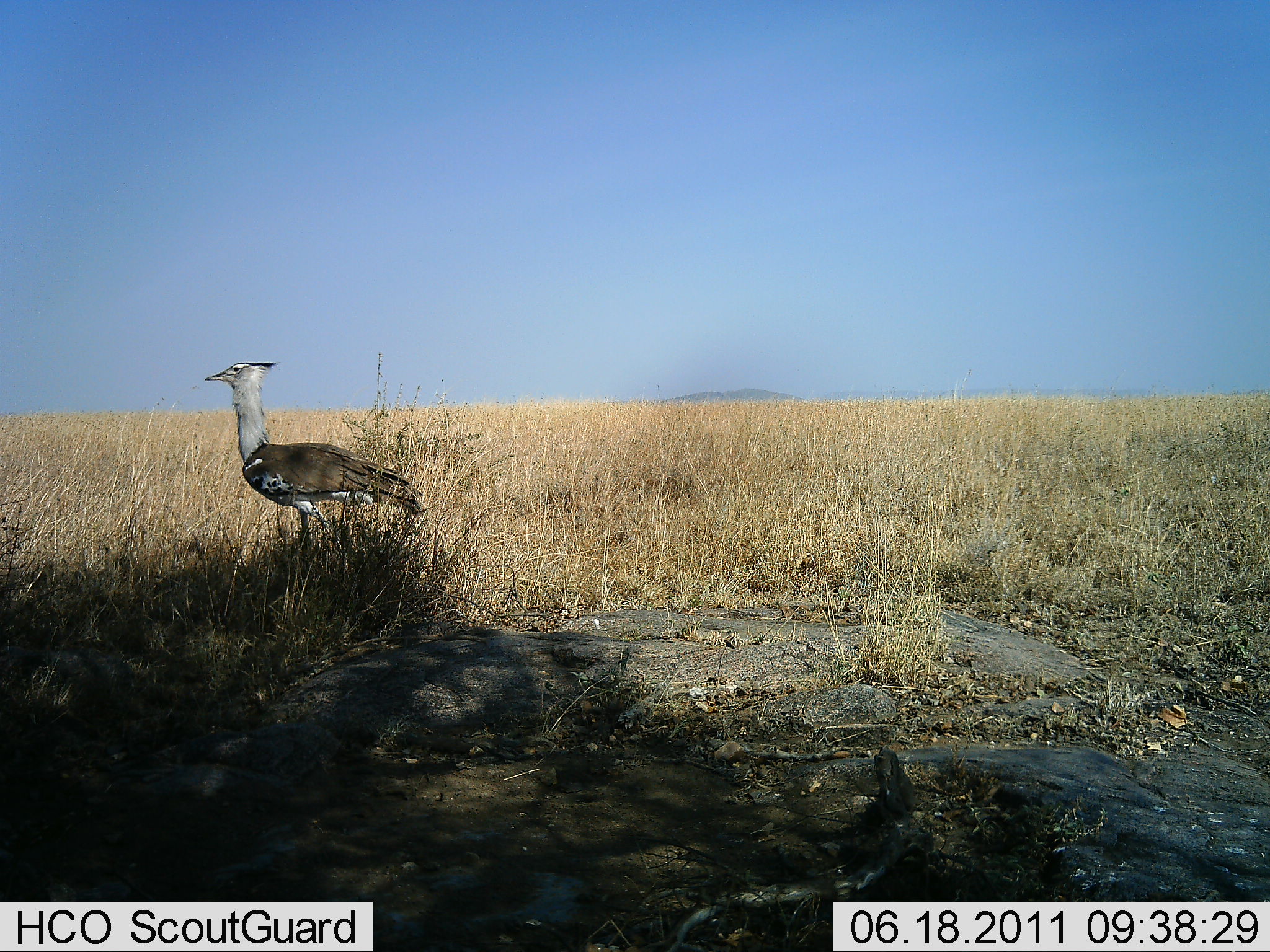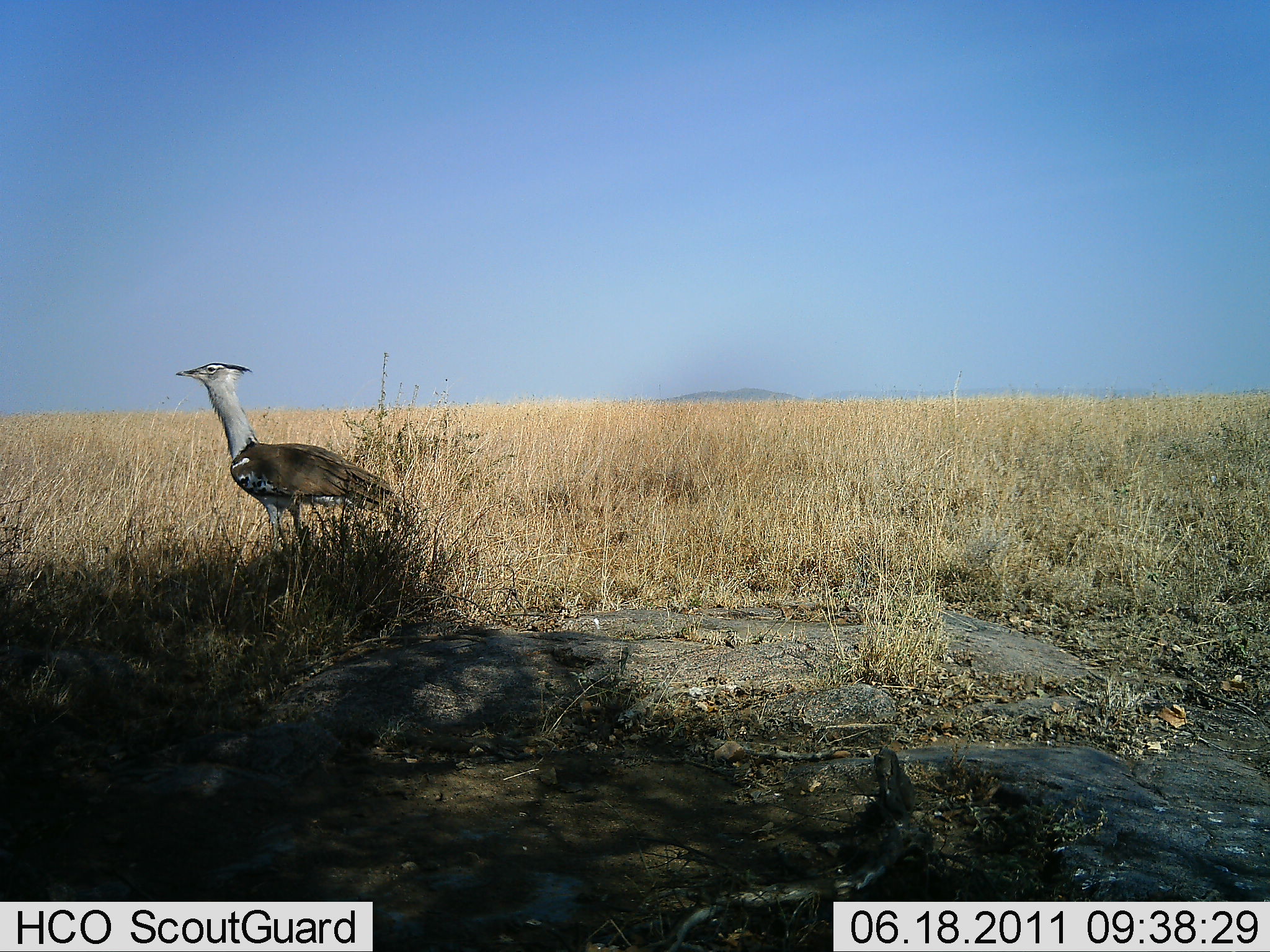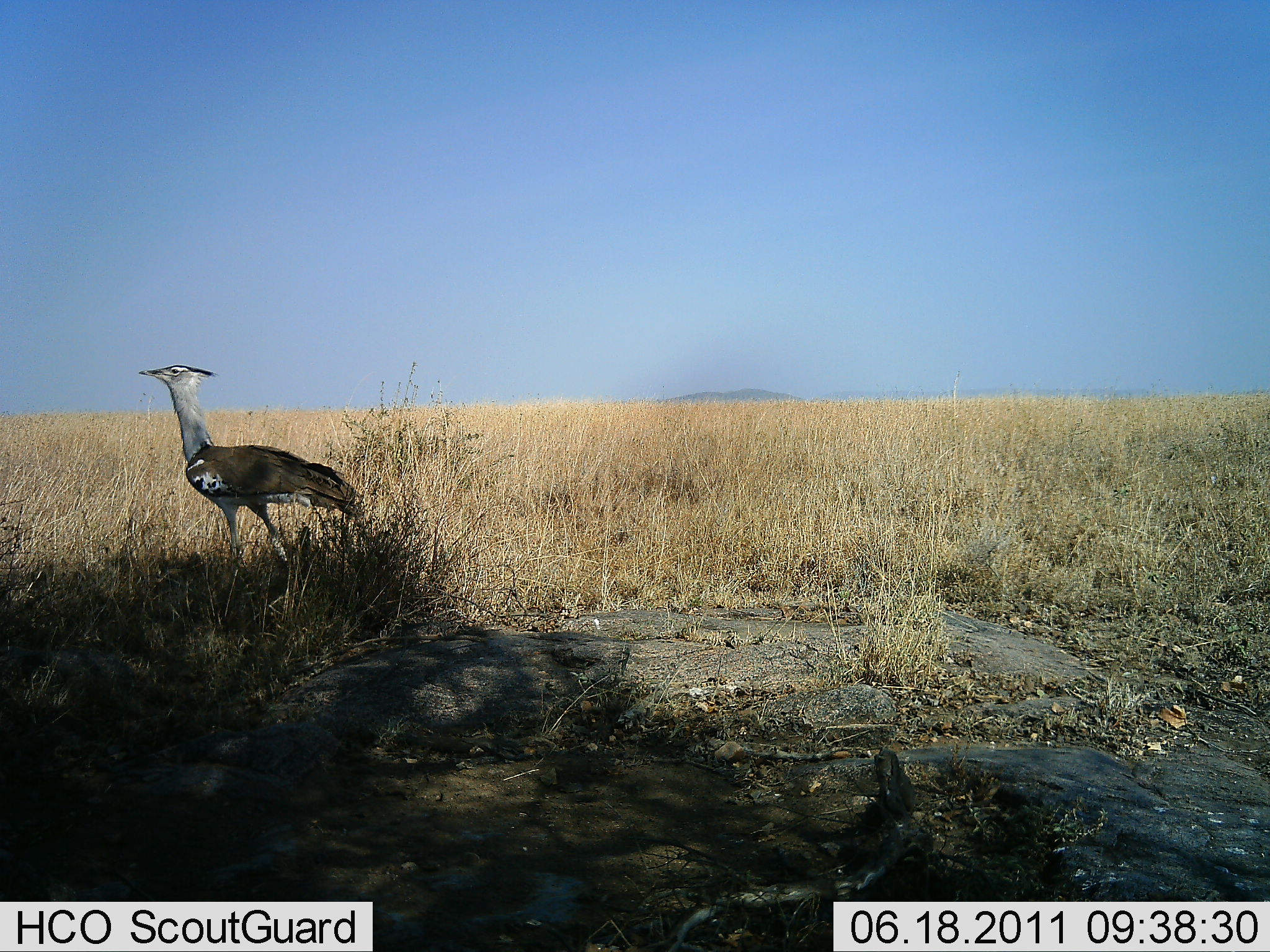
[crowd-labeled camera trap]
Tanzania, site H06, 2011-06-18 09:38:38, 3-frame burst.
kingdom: Animalia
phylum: Chordata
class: Aves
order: Otidiformes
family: Otididae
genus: Ardeotis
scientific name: Ardeotis kori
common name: kori bustard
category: koribustard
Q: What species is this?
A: Koribustard (kori bustard) (Ardeotis kori).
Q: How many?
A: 1.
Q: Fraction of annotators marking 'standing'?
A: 36%.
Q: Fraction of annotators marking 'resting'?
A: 9%.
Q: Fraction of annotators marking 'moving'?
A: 64%.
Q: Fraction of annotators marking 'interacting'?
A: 0%.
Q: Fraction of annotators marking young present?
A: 0%.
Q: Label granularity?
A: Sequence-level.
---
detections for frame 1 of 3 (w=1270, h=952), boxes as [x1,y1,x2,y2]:
animal: [203,359,424,551]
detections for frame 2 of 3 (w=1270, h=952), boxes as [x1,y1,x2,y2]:
animal: [174,359,404,583]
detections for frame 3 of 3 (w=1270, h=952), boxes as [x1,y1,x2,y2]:
animal: [136,363,366,576]